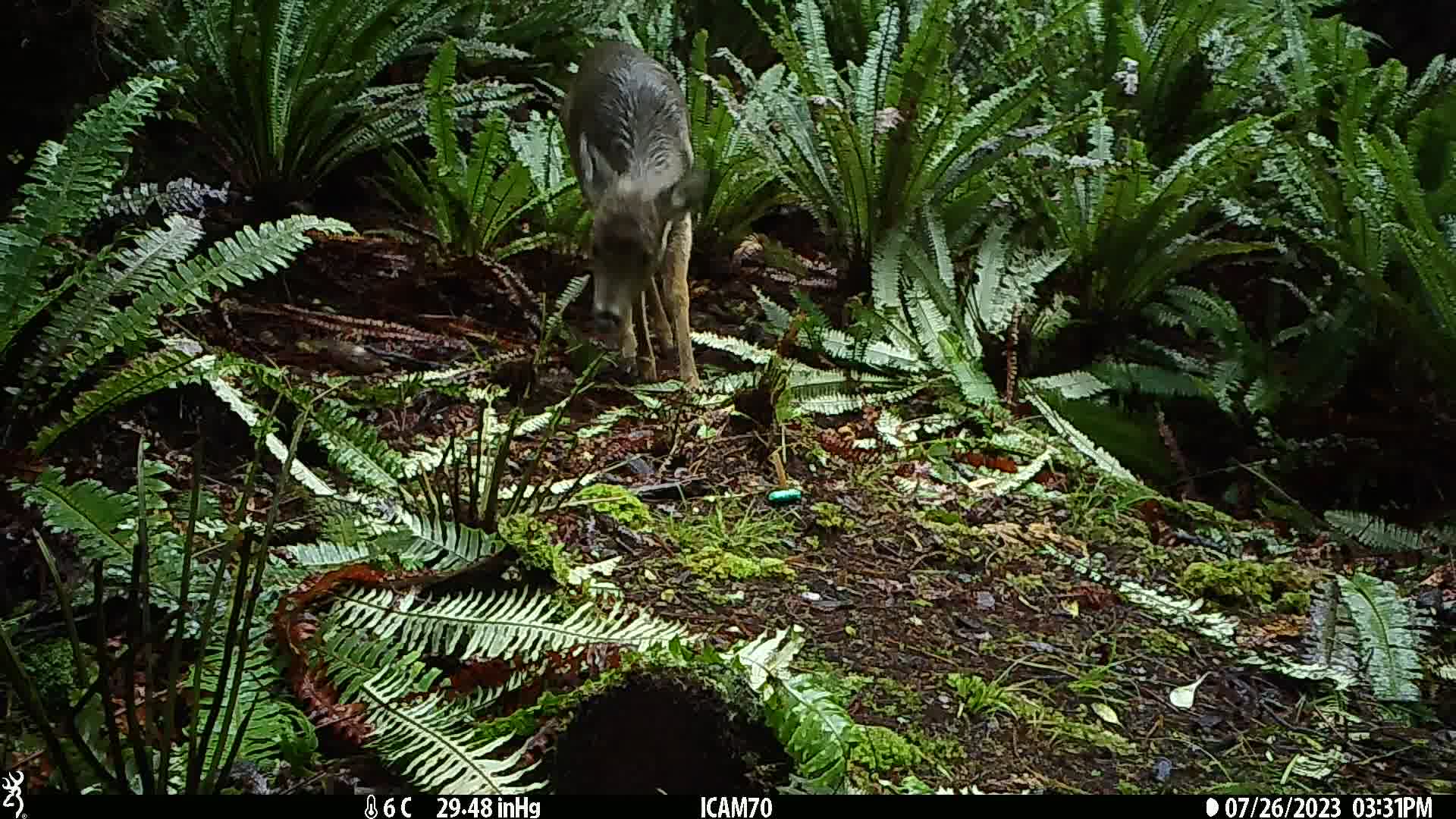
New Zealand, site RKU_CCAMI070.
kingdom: Animalia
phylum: Chordata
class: Mammalia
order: Artiodactyla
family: Cervidae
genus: Odocoileus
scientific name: Odocoileus virginianus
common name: white-tailed deer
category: white tailed deer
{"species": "white tailed deer (white-tailed deer) (Odocoileus virginianus)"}